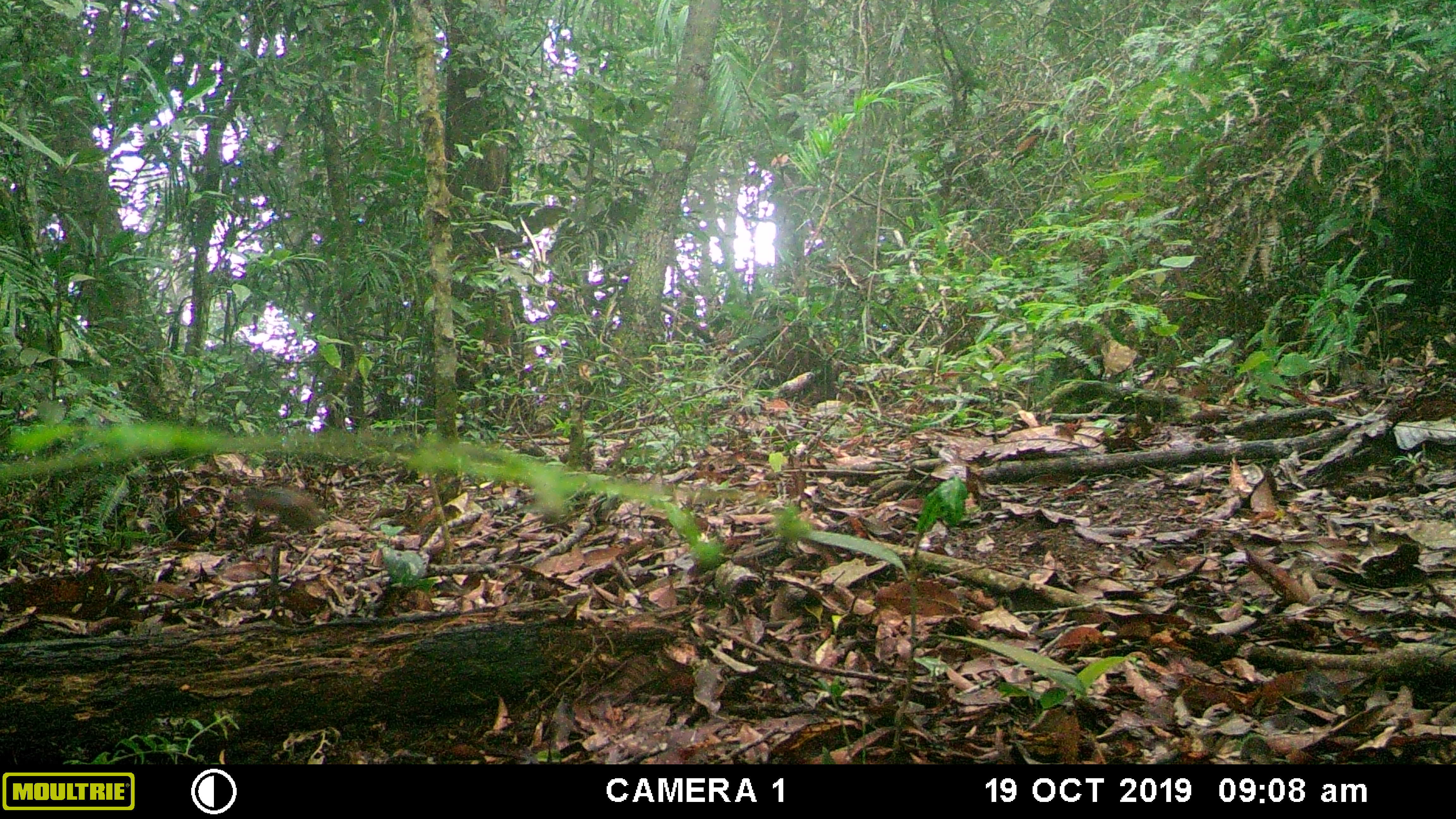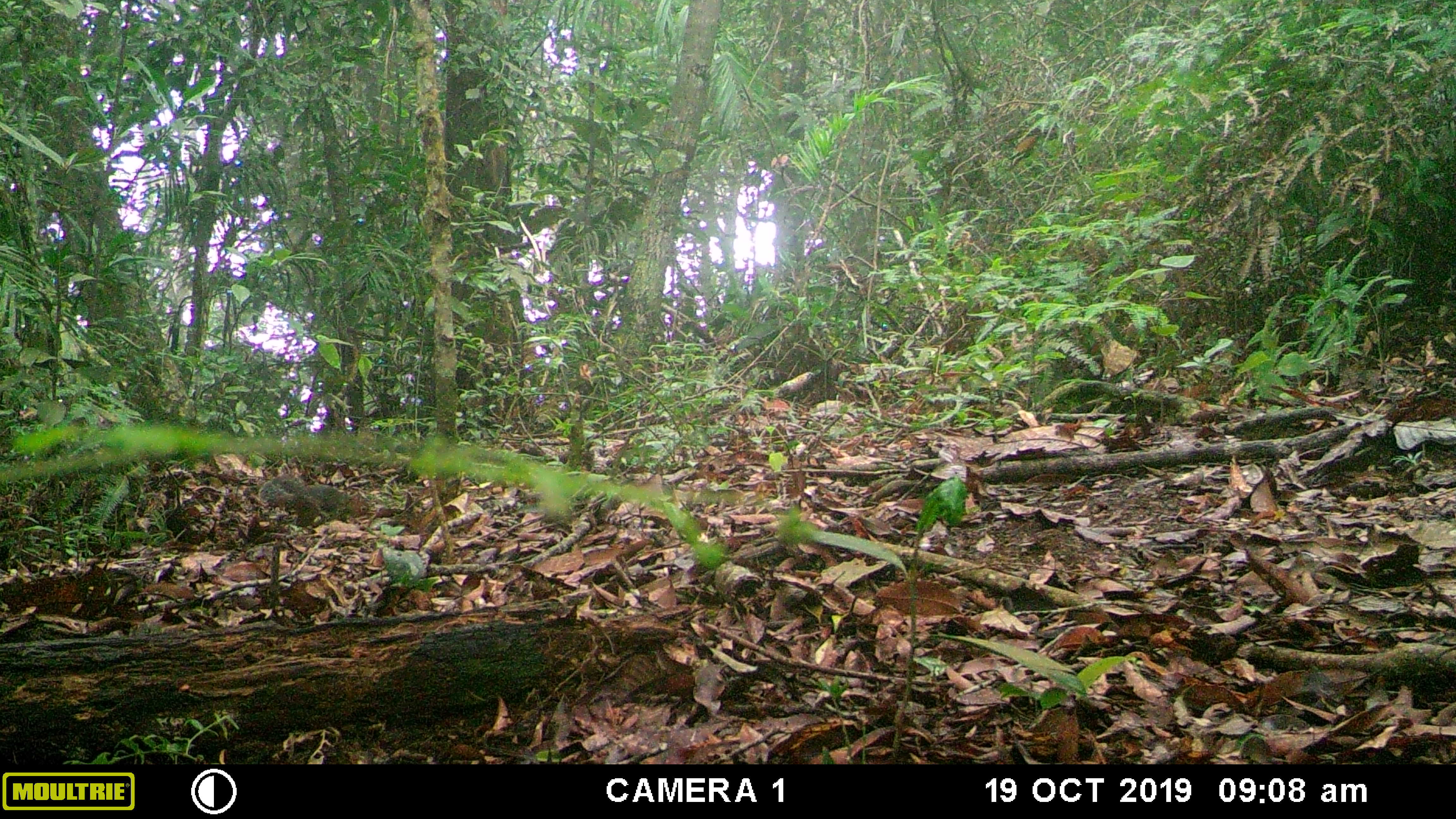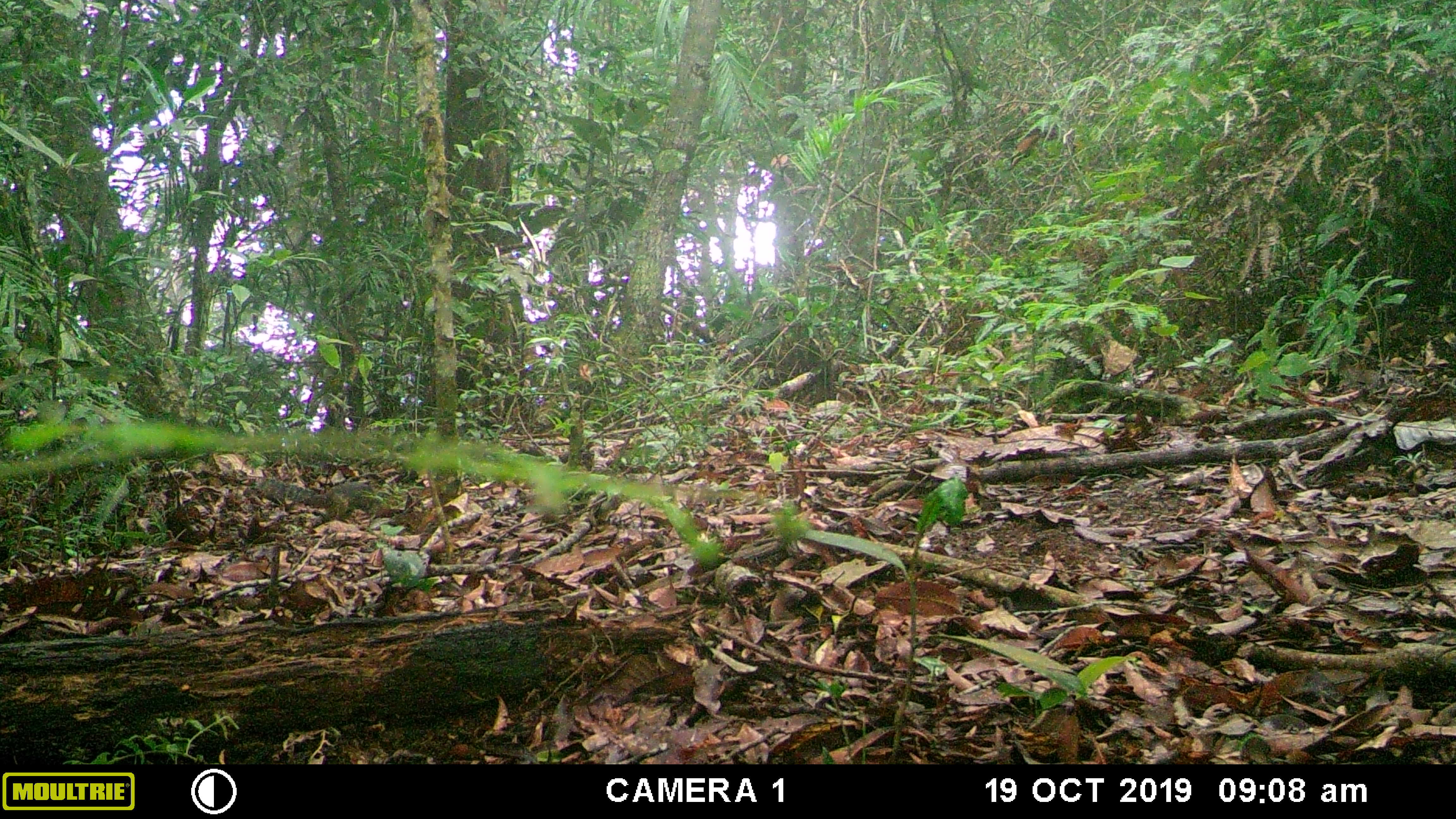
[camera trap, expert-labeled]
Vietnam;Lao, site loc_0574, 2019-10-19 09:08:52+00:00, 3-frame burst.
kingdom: Animalia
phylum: Chordata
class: Mammalia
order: Rodentia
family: Sciuridae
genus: Dremomys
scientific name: Dremomys rufigenis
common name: red-cheeked squirrel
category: red cheeked squirrel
Red cheeked squirrel (red-cheeked squirrel) (Dremomys rufigenis). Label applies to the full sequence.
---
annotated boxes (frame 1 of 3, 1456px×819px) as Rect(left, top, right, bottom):
red cheeked squirrel: Rect(242, 481, 330, 534)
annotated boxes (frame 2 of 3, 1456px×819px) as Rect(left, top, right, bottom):
red cheeked squirrel: Rect(259, 471, 367, 526)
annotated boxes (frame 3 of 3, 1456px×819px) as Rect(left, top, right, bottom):
red cheeked squirrel: Rect(247, 475, 394, 526)